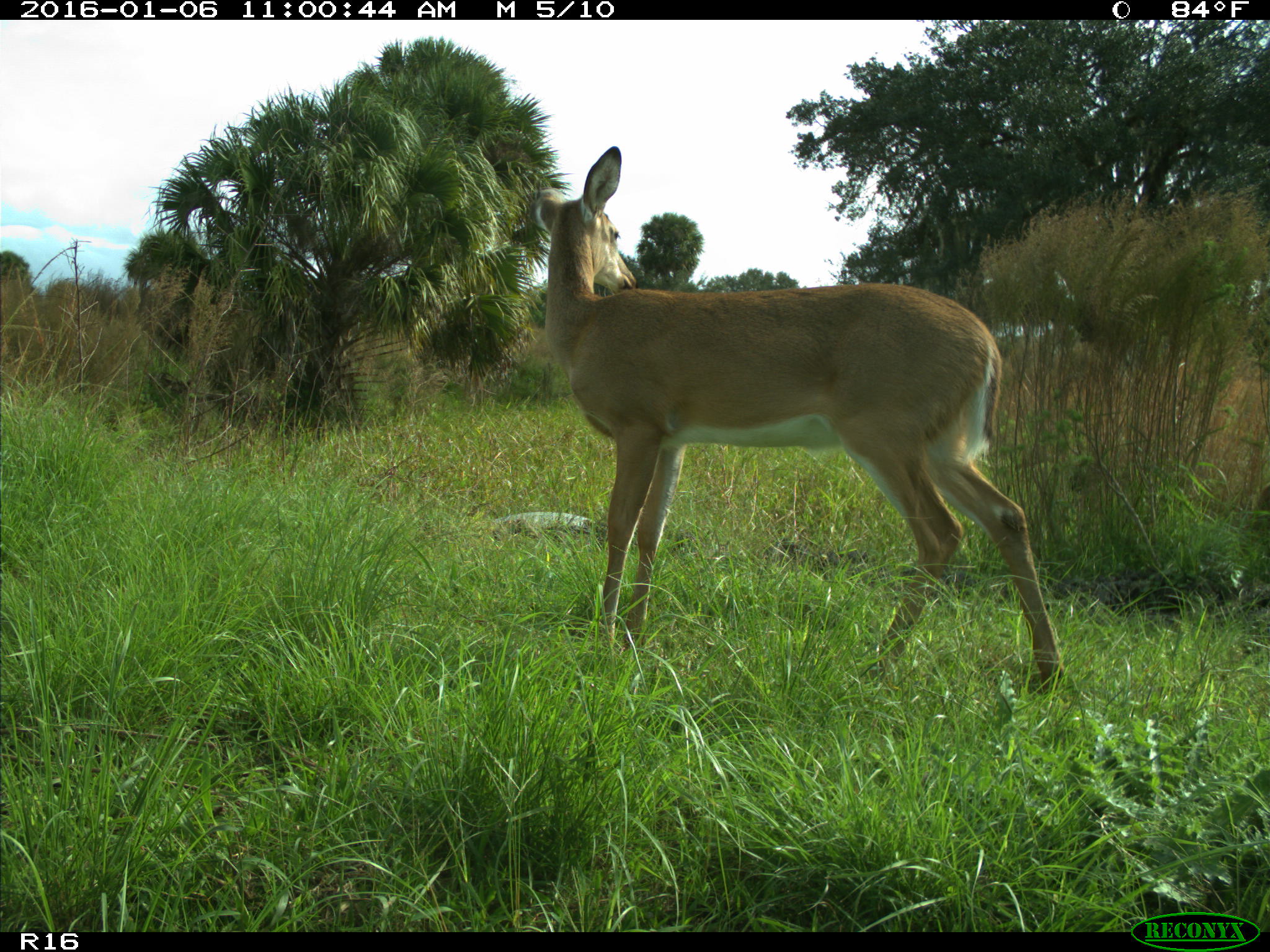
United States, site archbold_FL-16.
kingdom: Animalia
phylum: Chordata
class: Mammalia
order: Artiodactyla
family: Cervidae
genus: Odocoileus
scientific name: Odocoileus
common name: deer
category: unidentified deer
Unidentified deer (deer) (Odocoileus).